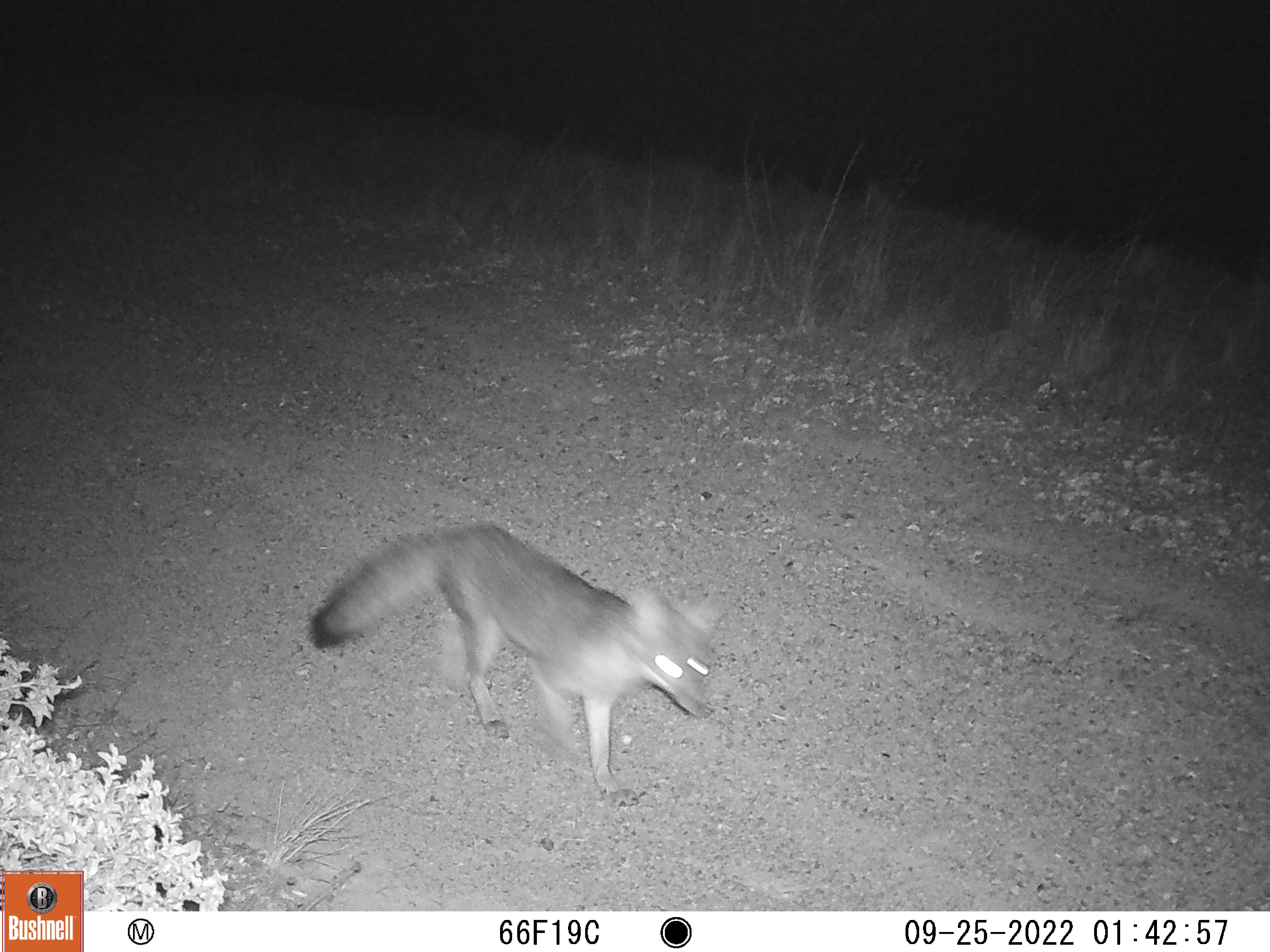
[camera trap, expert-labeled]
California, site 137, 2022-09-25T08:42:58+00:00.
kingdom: Animalia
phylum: Chordata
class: Mammalia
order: Carnivora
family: Canidae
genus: Urocyon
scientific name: Urocyon cinereoargenteus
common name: gray fox